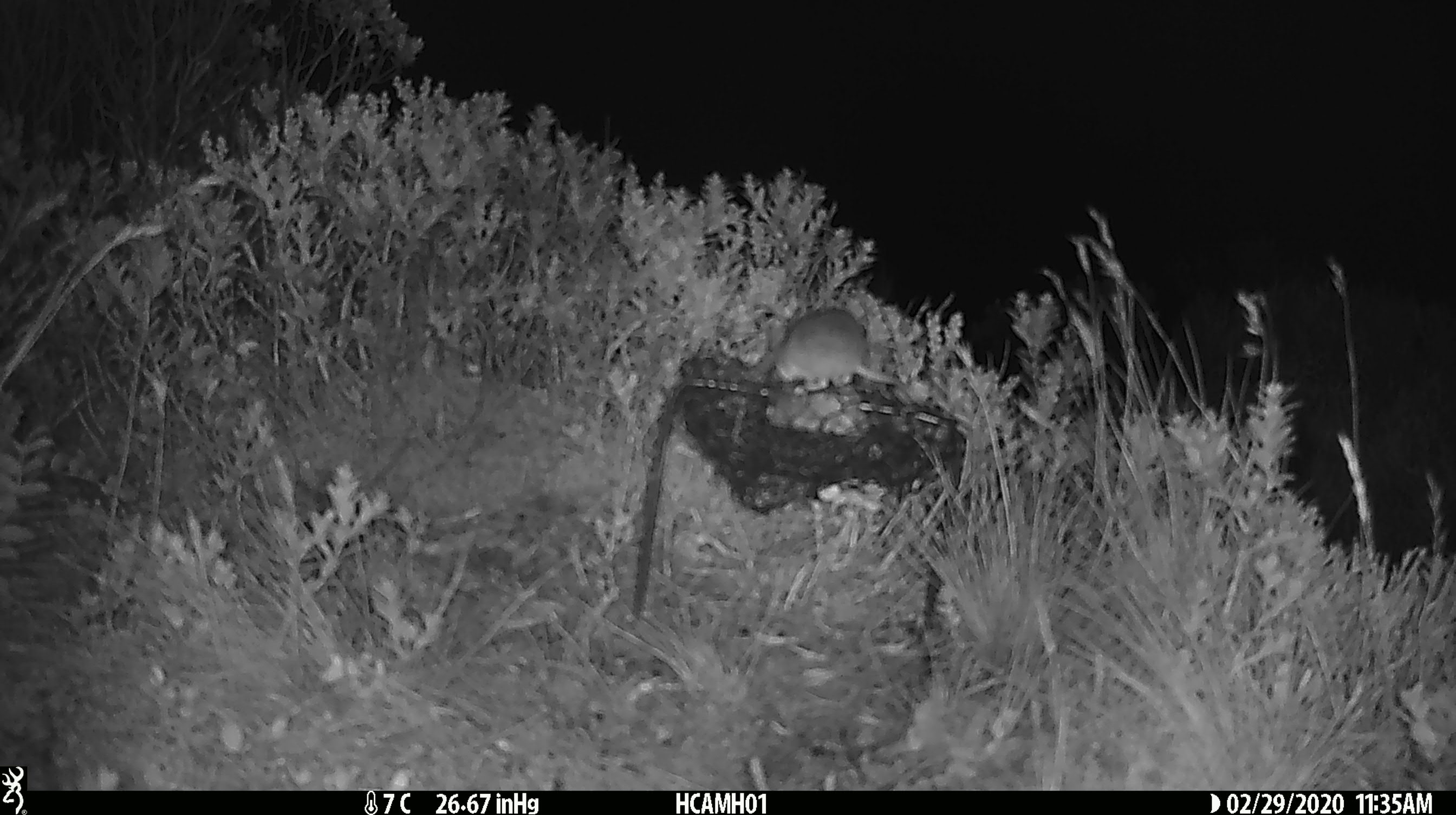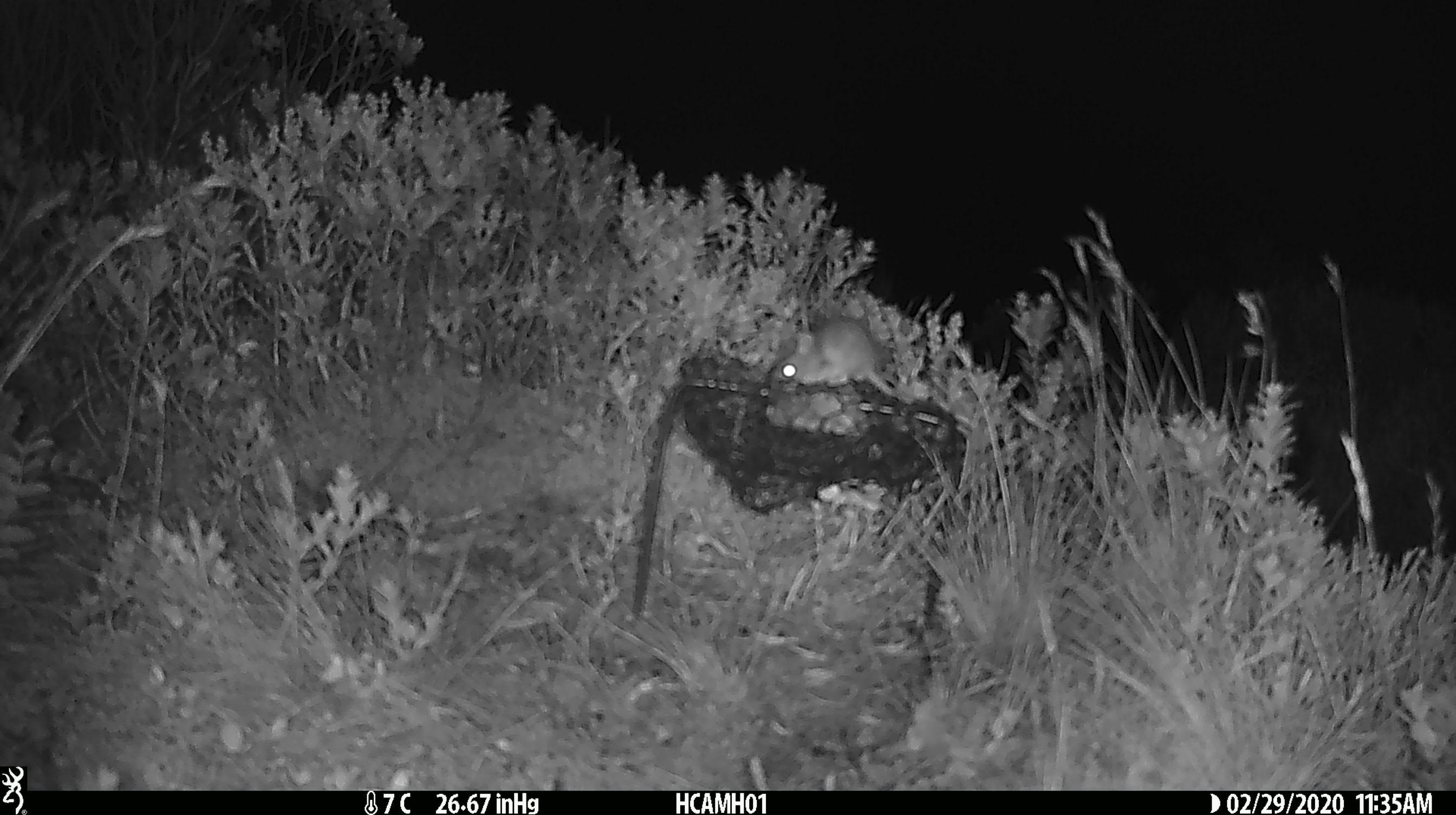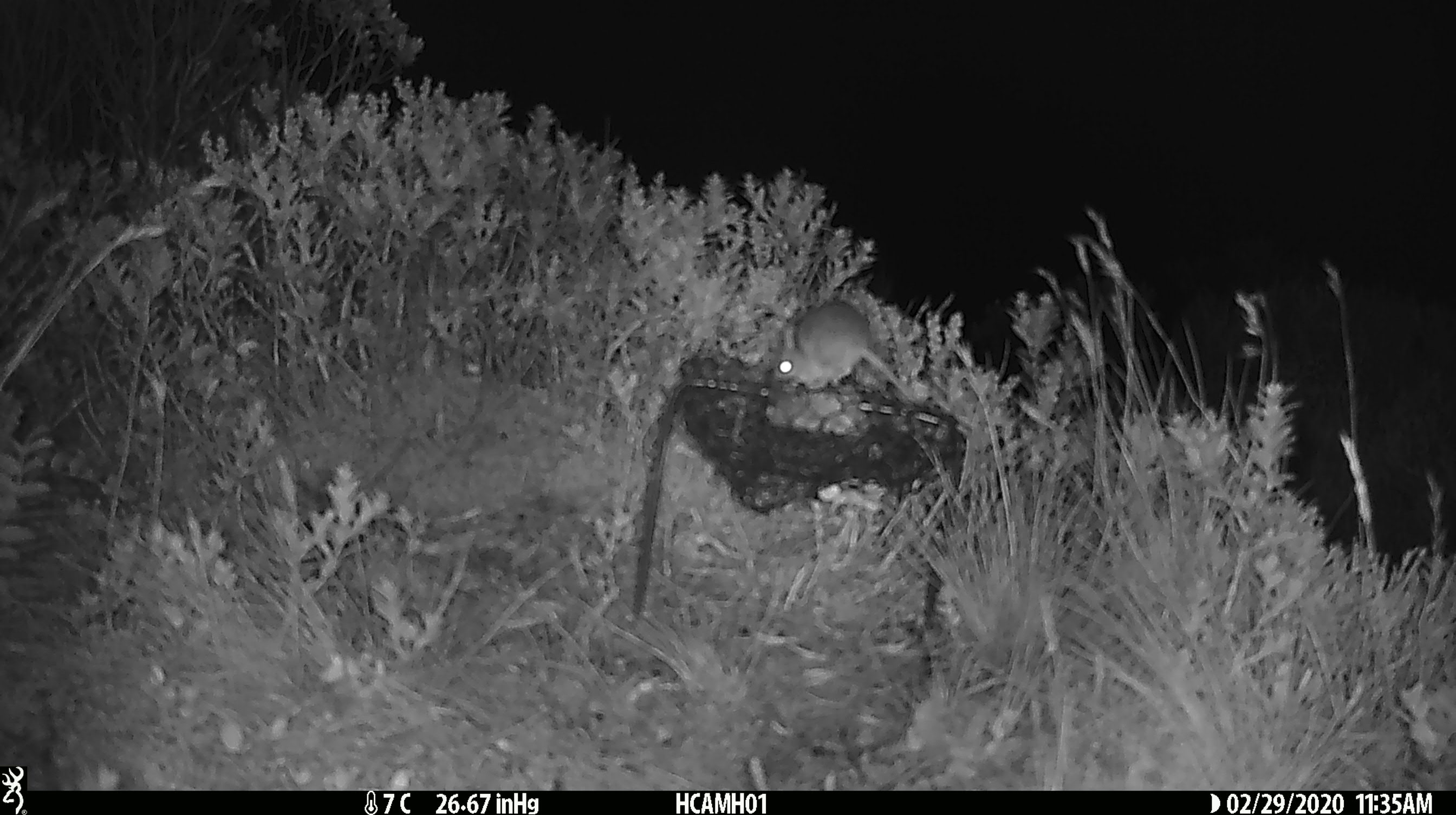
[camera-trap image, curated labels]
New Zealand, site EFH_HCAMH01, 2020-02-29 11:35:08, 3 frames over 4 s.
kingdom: Animalia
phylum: Chordata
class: Mammalia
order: Rodentia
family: Muridae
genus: Mus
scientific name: Mus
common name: mouse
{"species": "mouse (Mus)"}